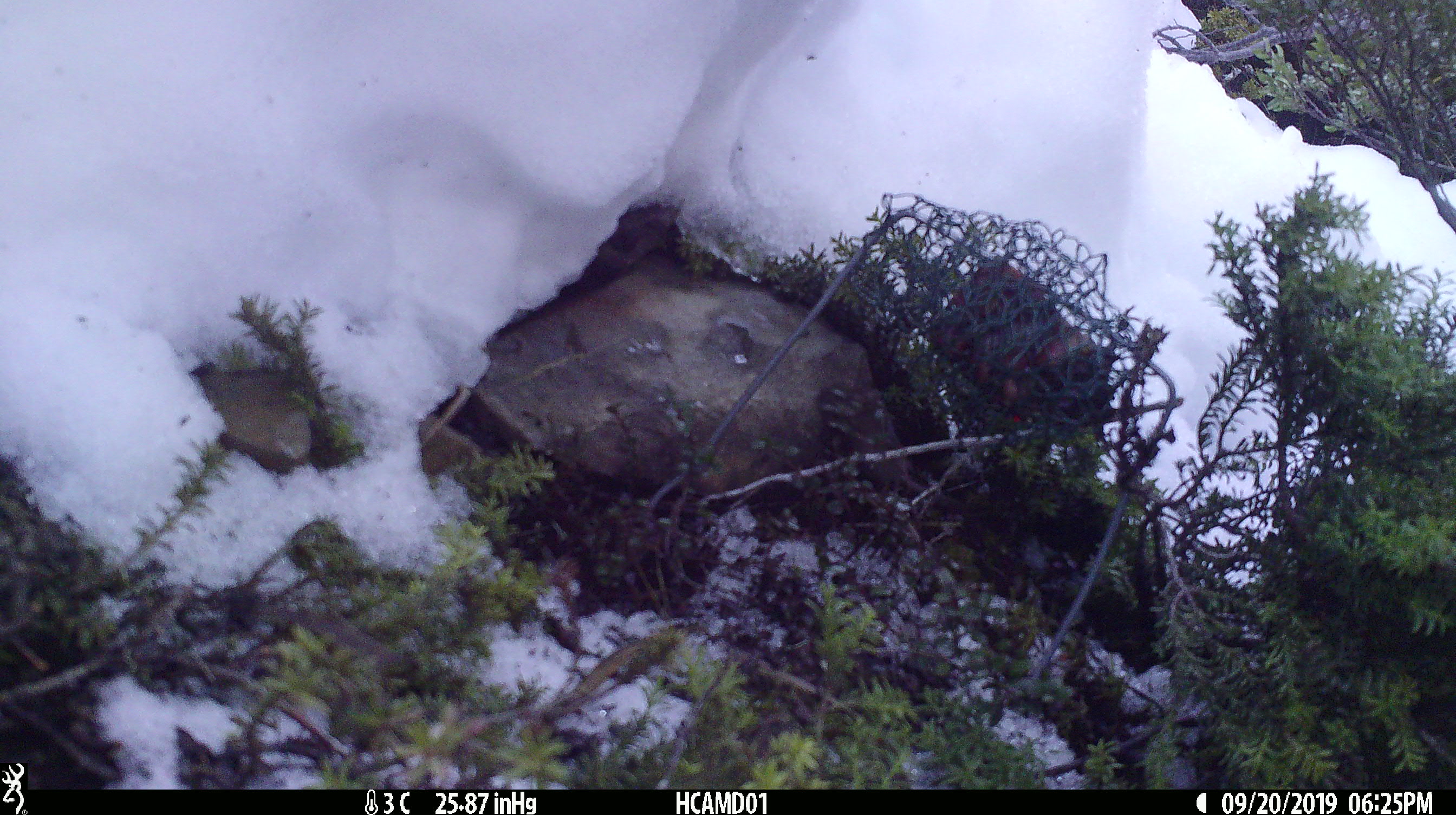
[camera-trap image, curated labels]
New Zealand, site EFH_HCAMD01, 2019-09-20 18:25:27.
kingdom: Animalia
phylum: Chordata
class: Mammalia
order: Rodentia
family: Muridae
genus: Mus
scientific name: Mus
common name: mouse